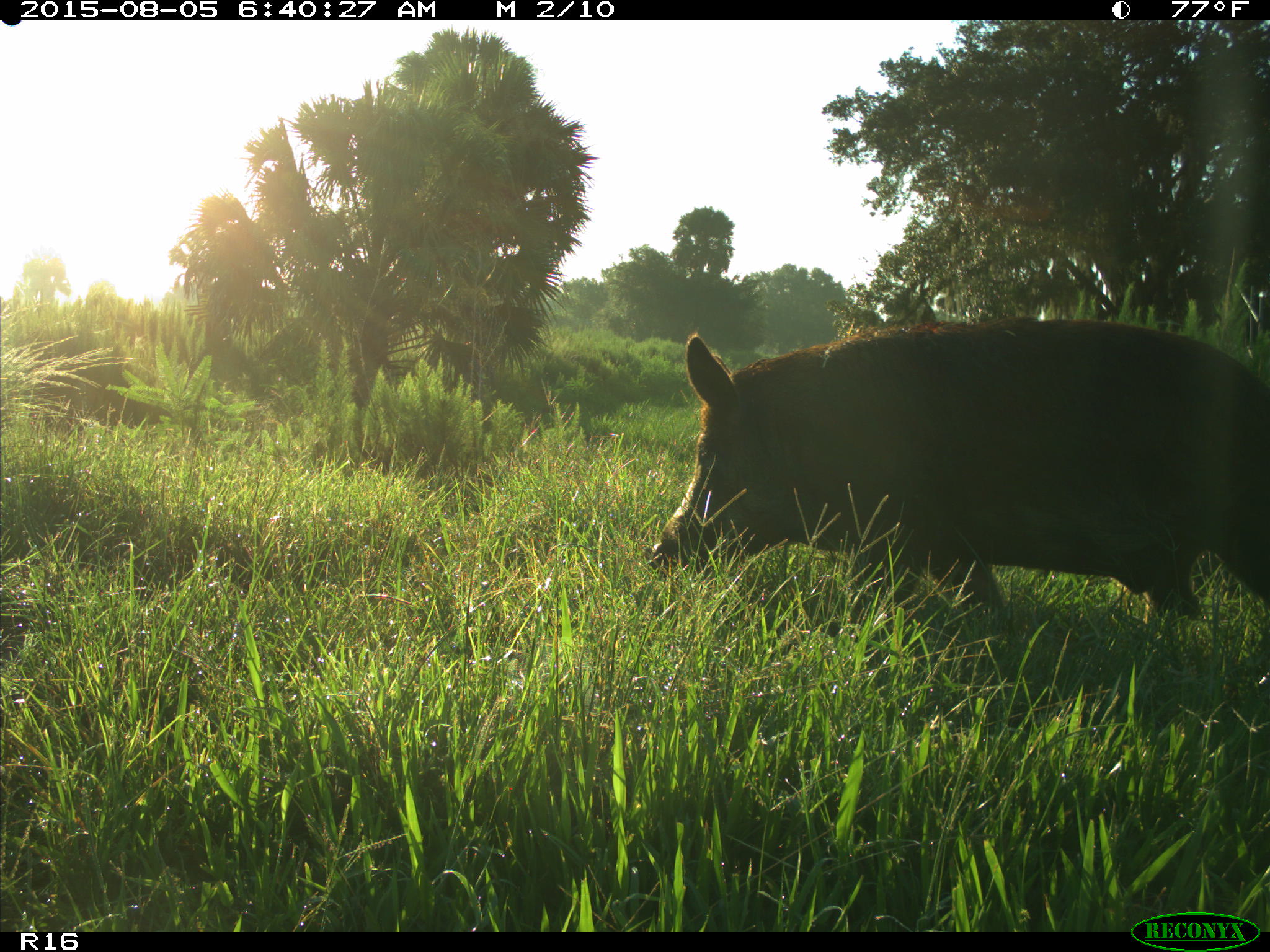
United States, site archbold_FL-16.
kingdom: Animalia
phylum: Chordata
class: Mammalia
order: Artiodactyla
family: Suidae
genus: Sus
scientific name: Sus scrofa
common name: wild boar